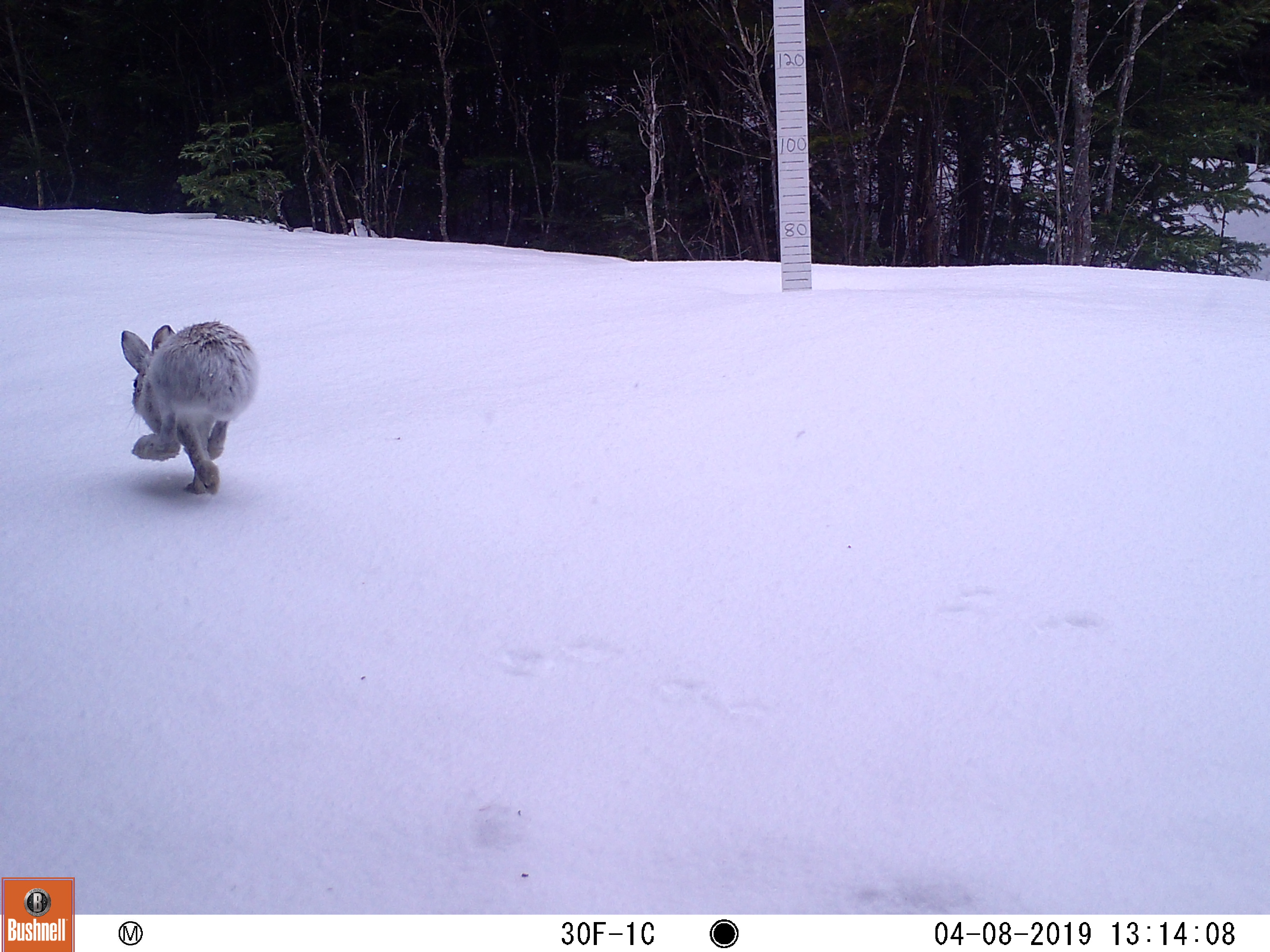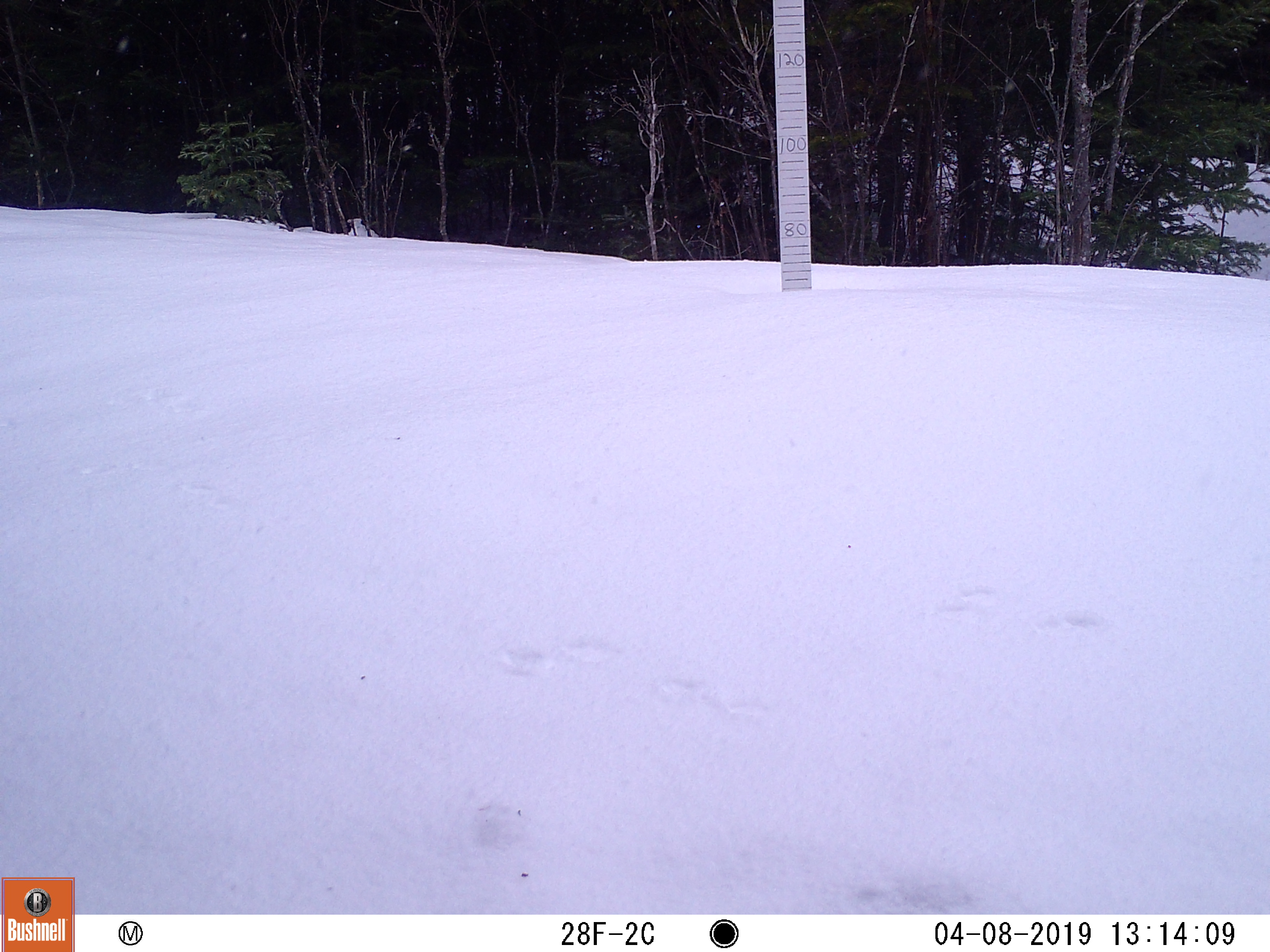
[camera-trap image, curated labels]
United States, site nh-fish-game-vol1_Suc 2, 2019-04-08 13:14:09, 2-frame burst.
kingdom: Animalia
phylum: Chordata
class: Mammalia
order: Lagomorpha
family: Leporidae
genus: Lepus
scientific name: Lepus americanus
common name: snowshoe hare